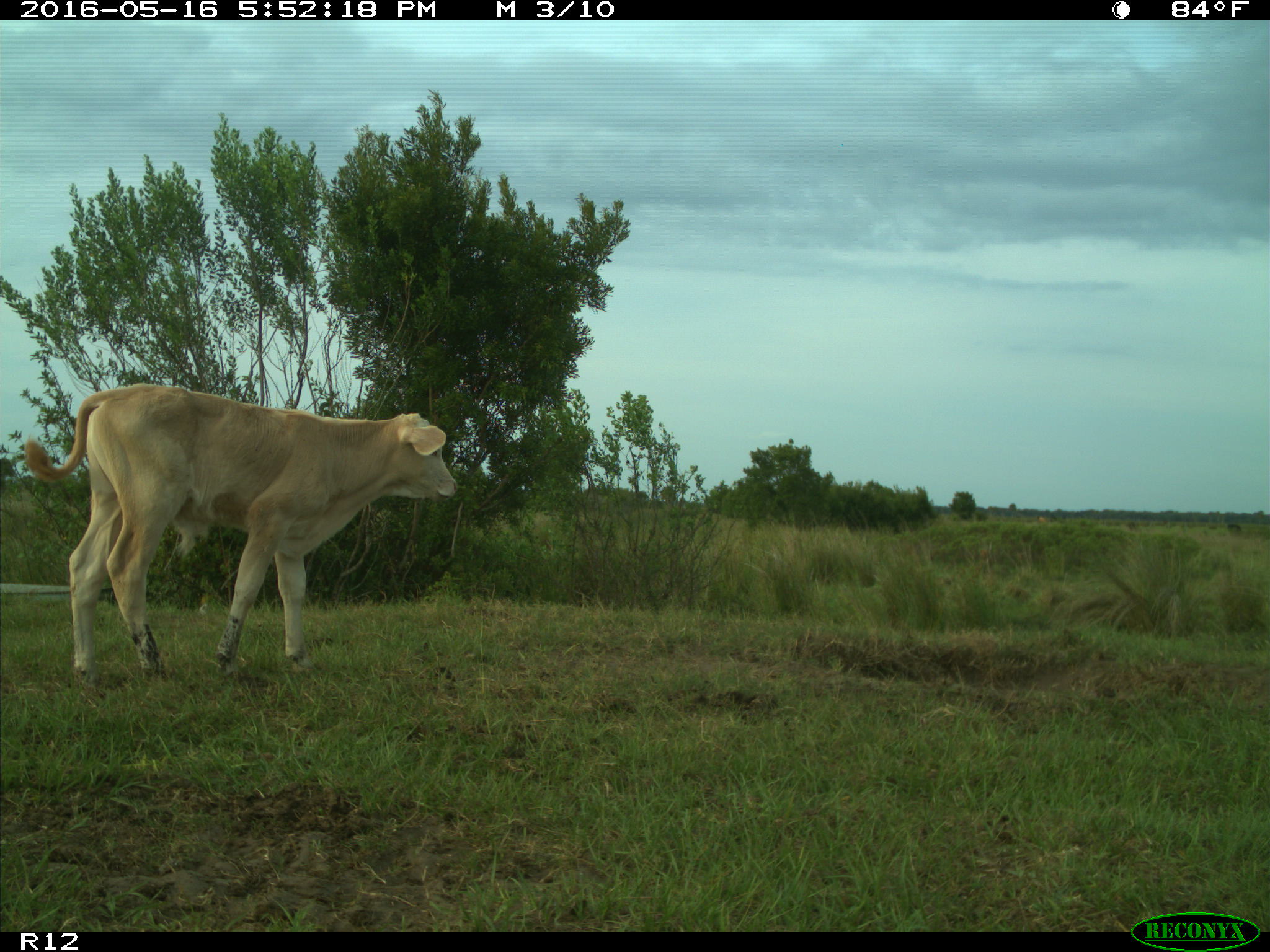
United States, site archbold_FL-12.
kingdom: Animalia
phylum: Chordata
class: Mammalia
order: Artiodactyla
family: Bovidae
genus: Bos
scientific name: Bos taurus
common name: domestic cow